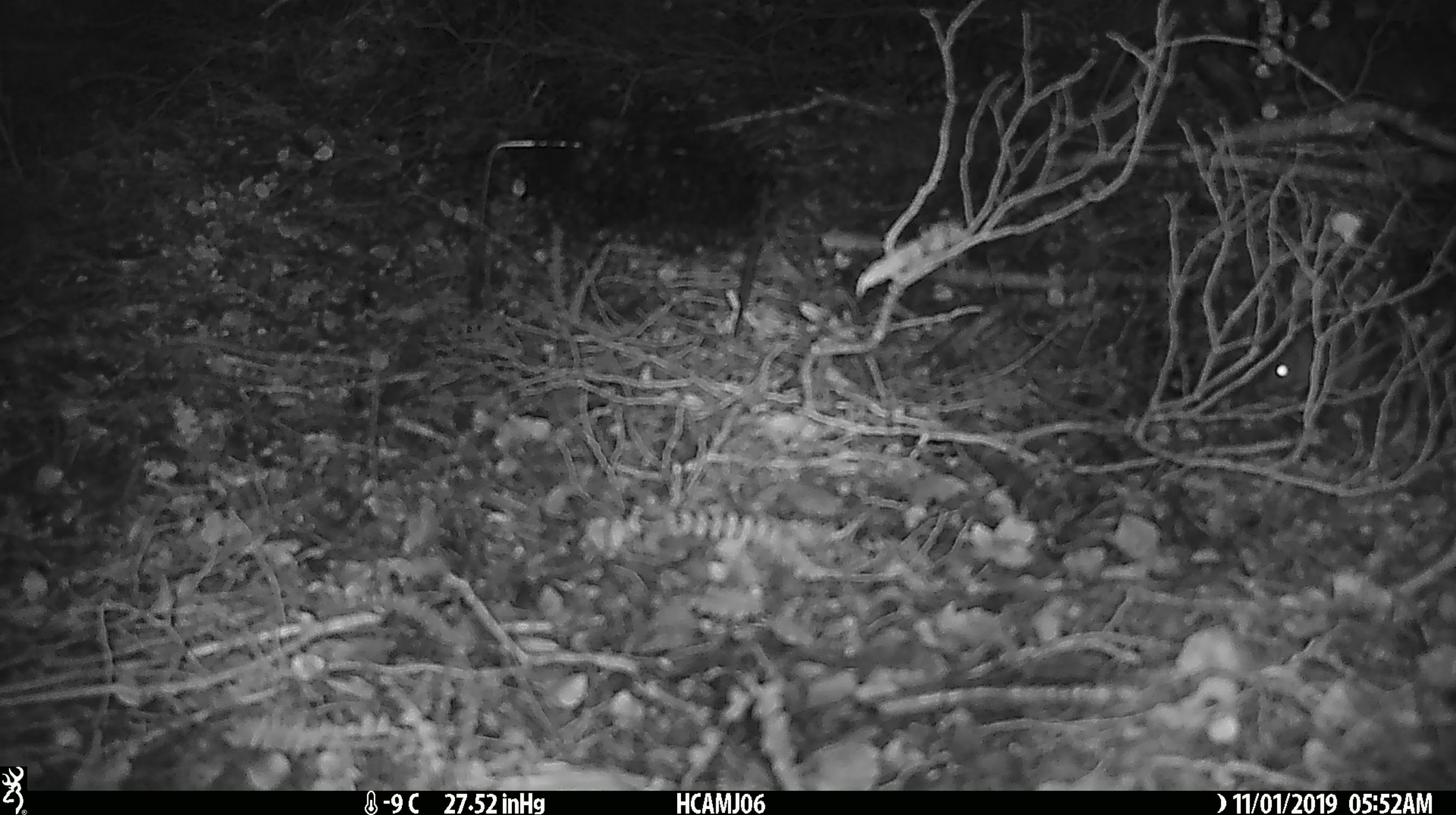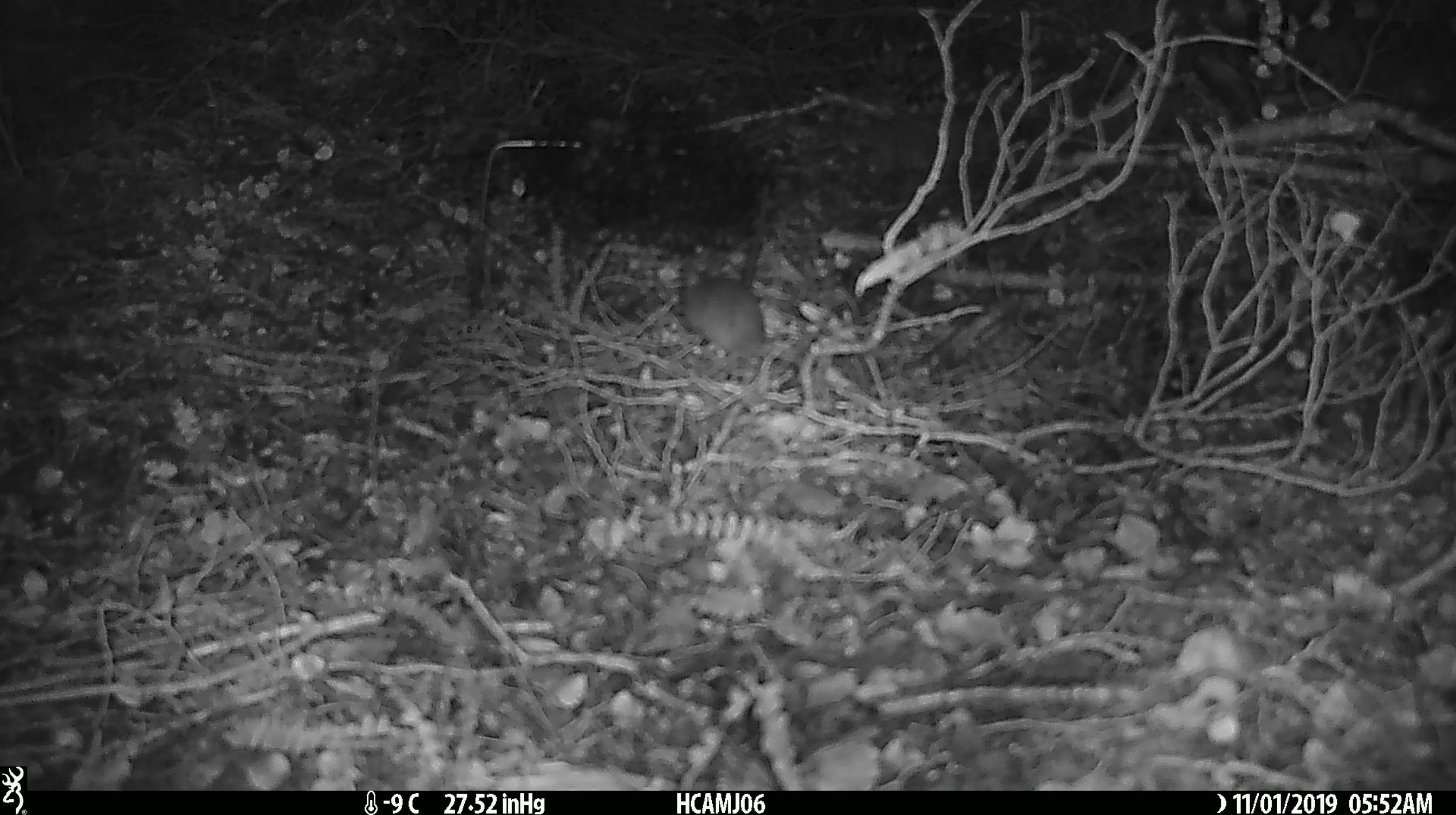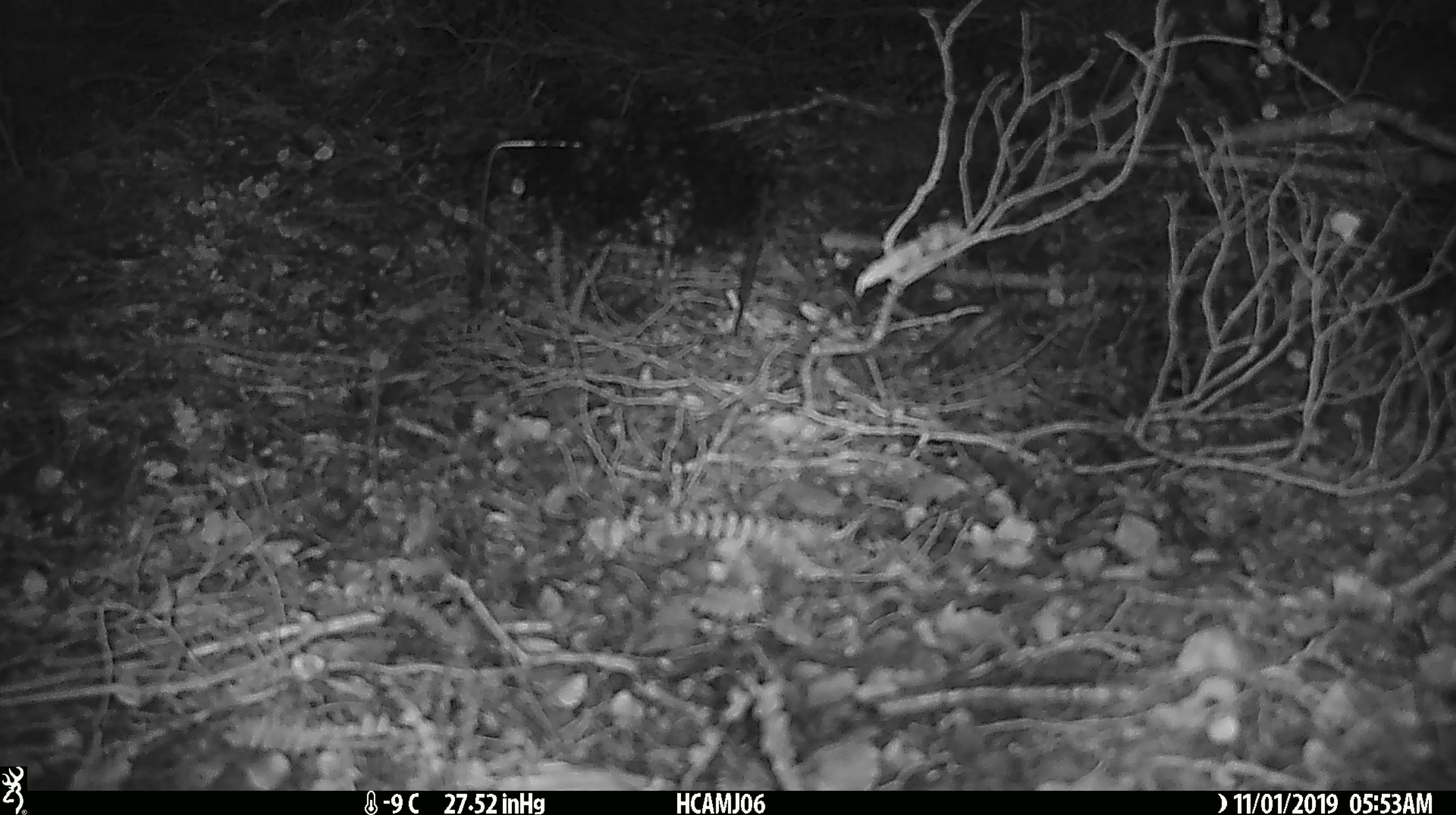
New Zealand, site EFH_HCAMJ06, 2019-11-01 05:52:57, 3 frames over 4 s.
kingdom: Animalia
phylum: Chordata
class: Mammalia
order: Rodentia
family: Muridae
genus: Mus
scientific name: Mus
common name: mouse